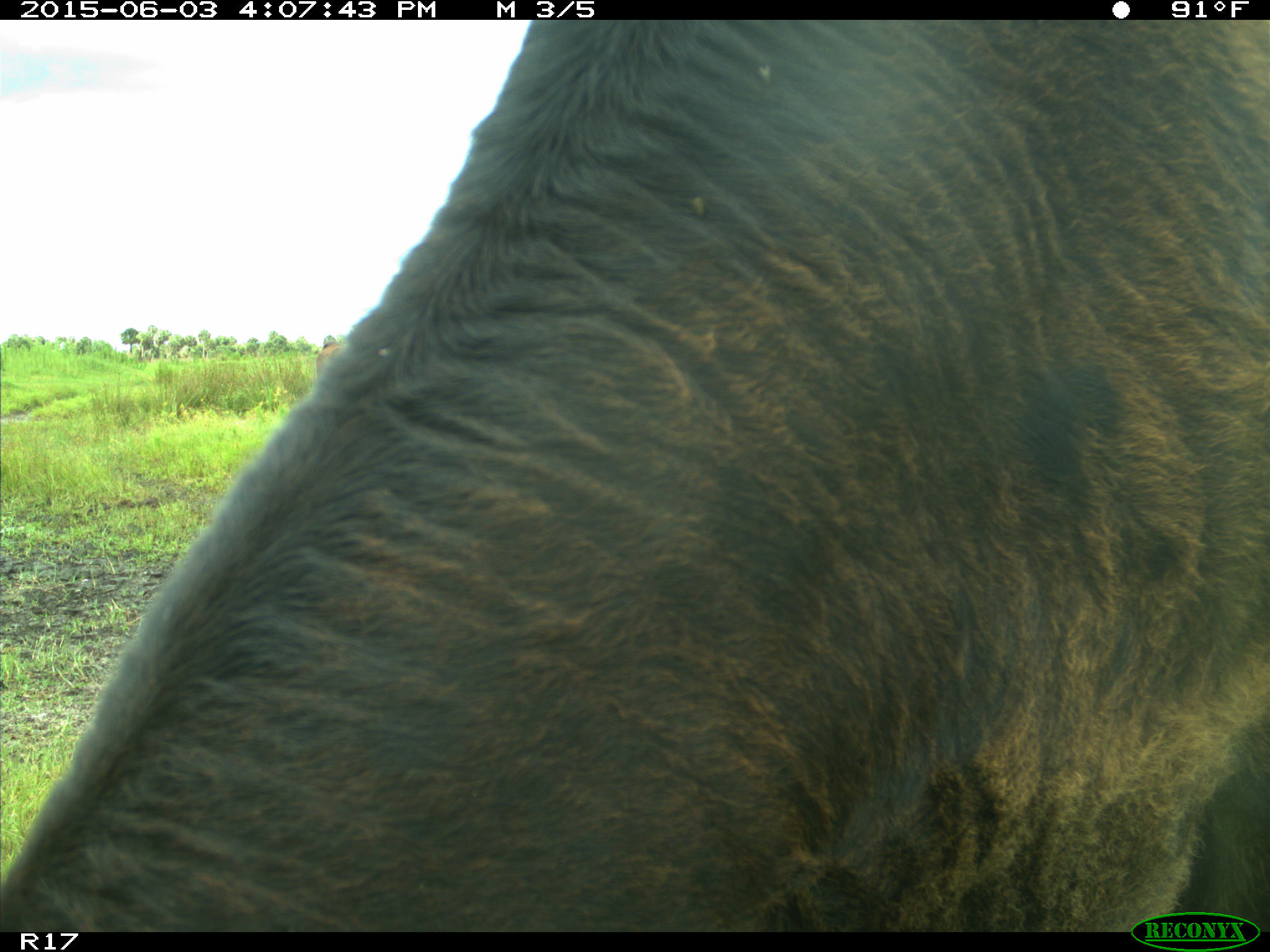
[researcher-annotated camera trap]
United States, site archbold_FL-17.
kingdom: Animalia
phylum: Chordata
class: Mammalia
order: Artiodactyla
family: Bovidae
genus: Bos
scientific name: Bos taurus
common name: domestic cow